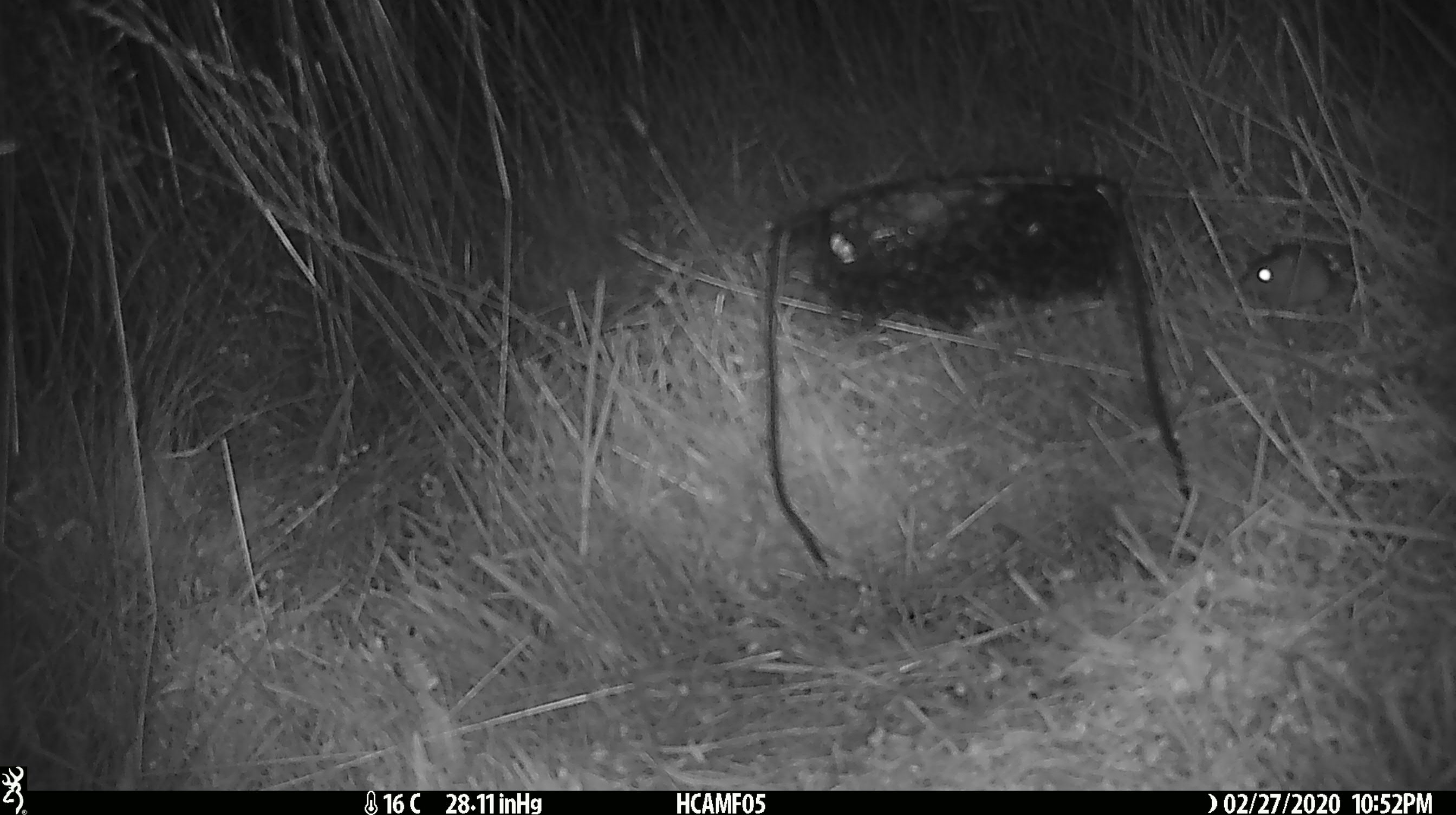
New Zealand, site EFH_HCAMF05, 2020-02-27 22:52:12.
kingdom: Animalia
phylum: Chordata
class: Mammalia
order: Rodentia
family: Muridae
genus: Mus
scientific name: Mus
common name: mouse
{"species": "mouse (Mus)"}